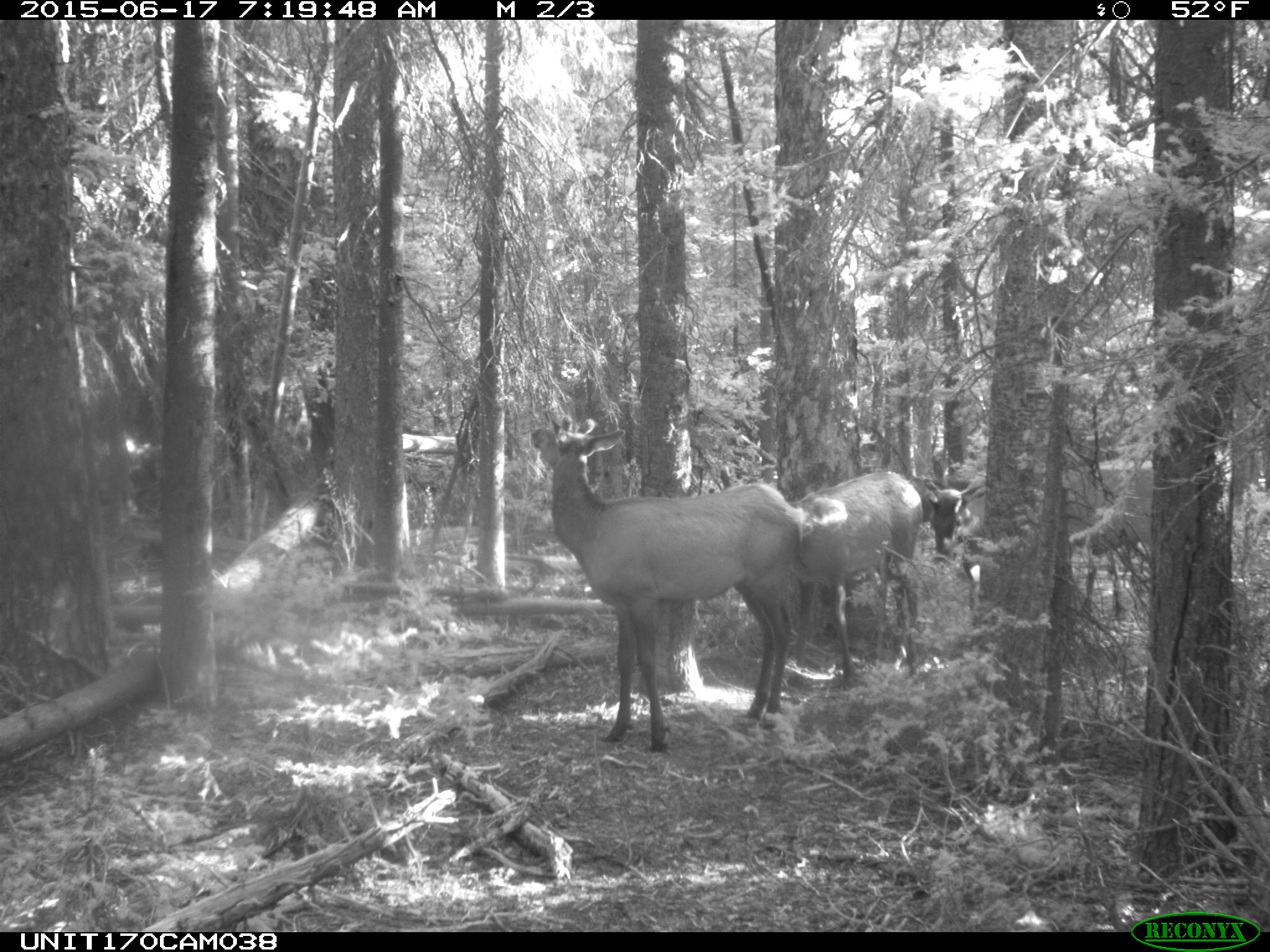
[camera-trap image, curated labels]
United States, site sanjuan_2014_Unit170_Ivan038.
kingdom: Animalia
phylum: Chordata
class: Mammalia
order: Artiodactyla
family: Cervidae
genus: Cervus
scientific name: Cervus elaphus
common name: red deer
Cervus elaphus (red deer).